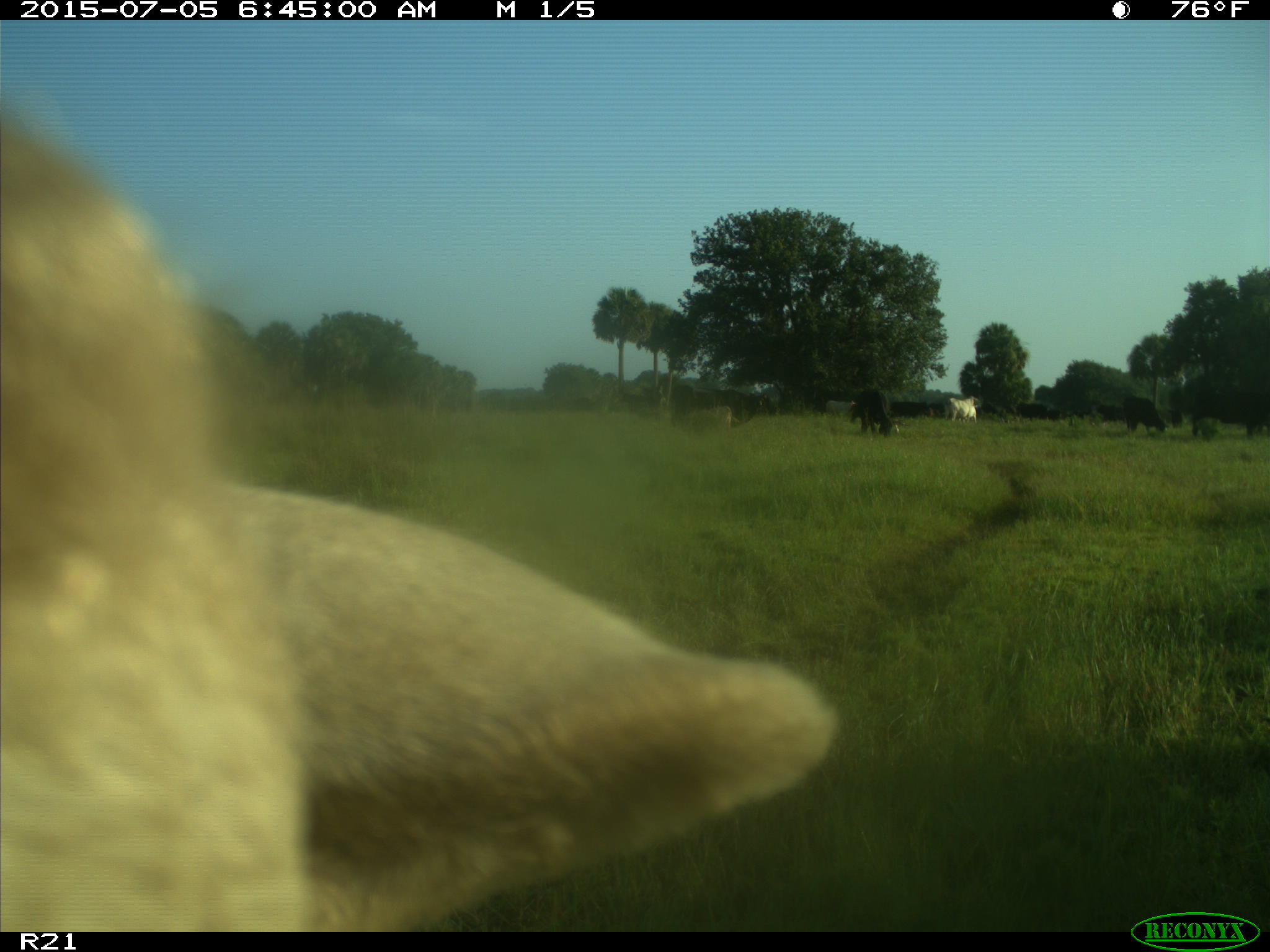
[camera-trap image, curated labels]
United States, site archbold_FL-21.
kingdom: Animalia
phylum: Chordata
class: Mammalia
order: Artiodactyla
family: Bovidae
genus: Bos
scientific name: Bos taurus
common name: domestic cow